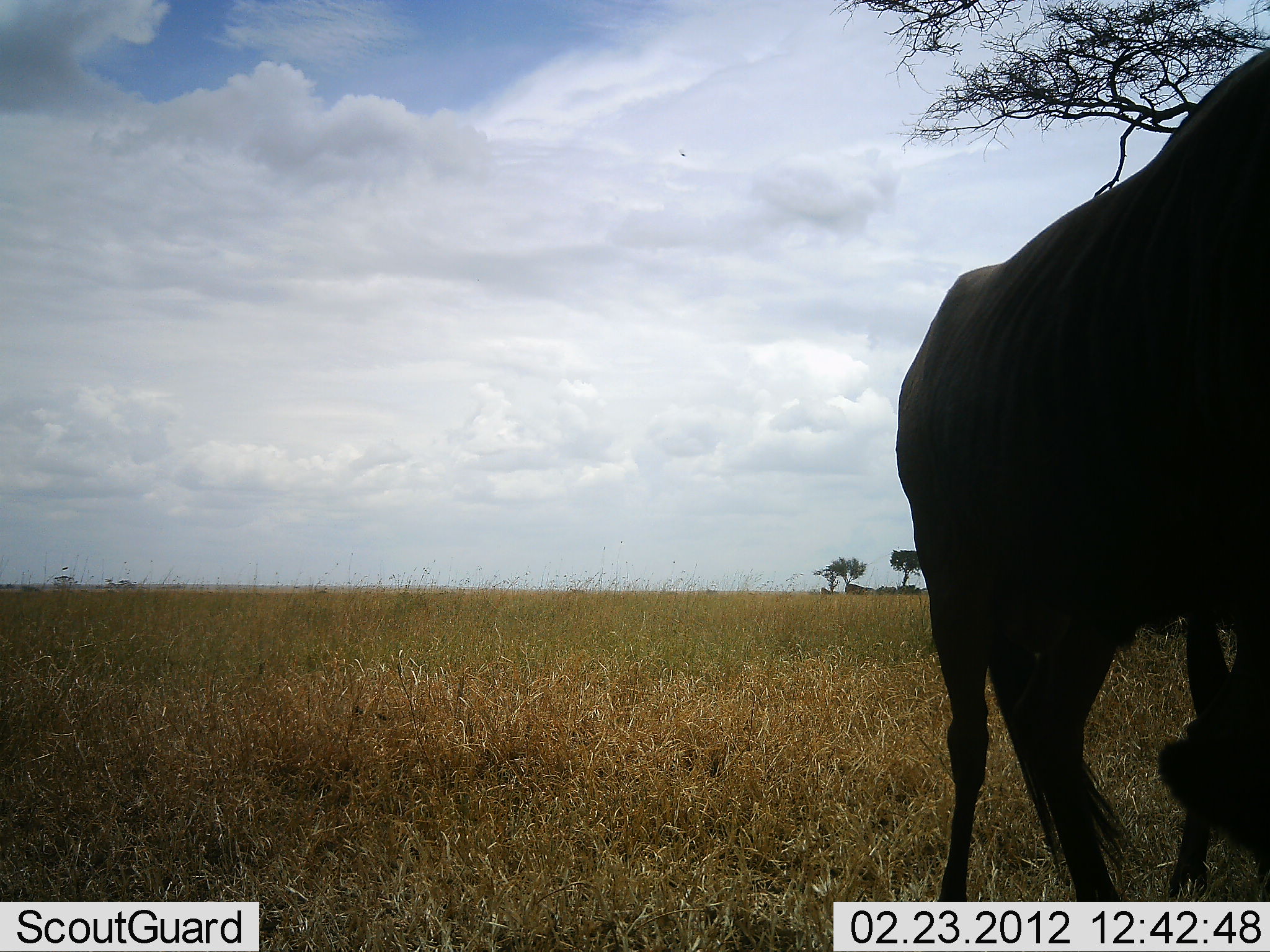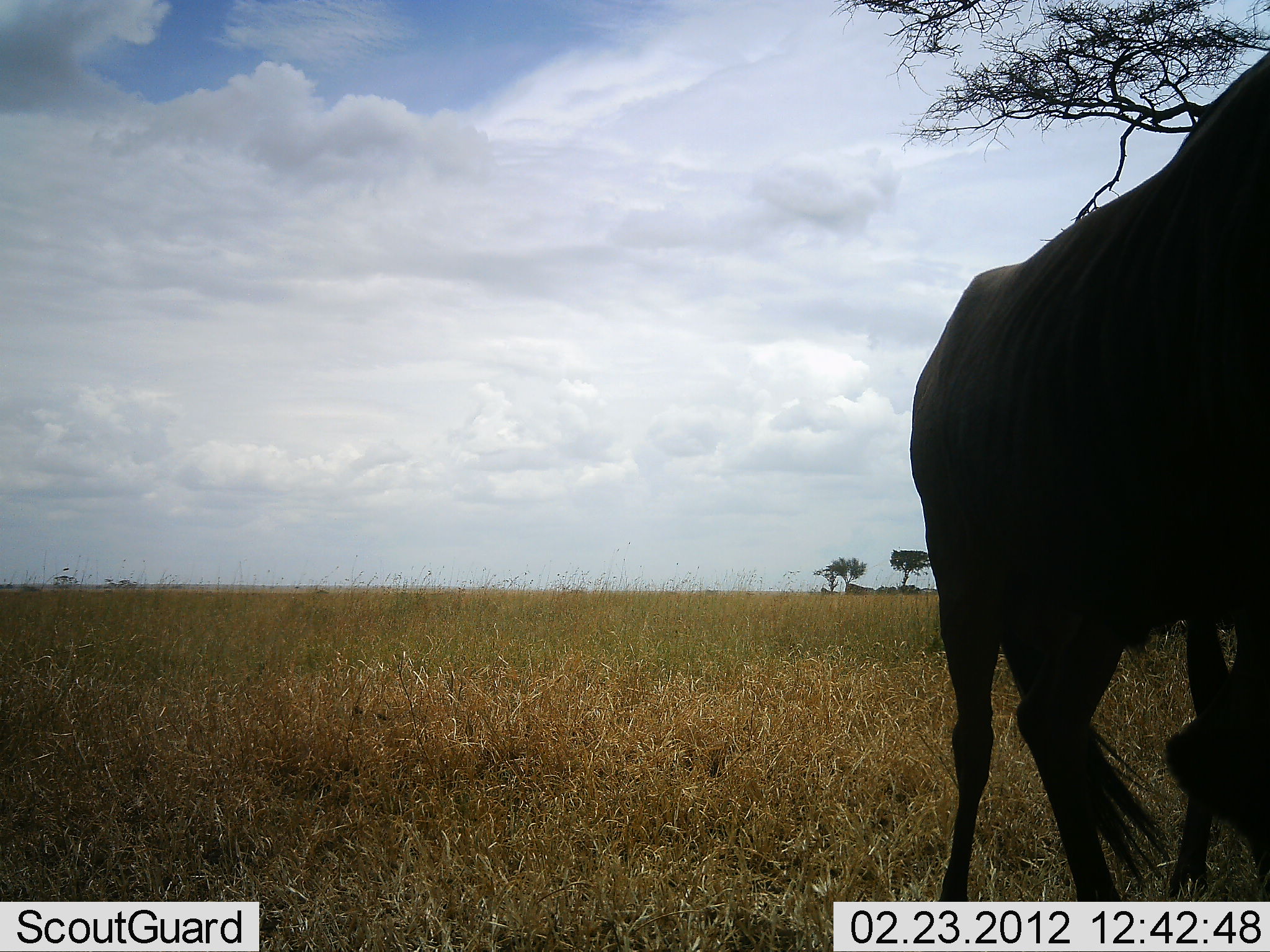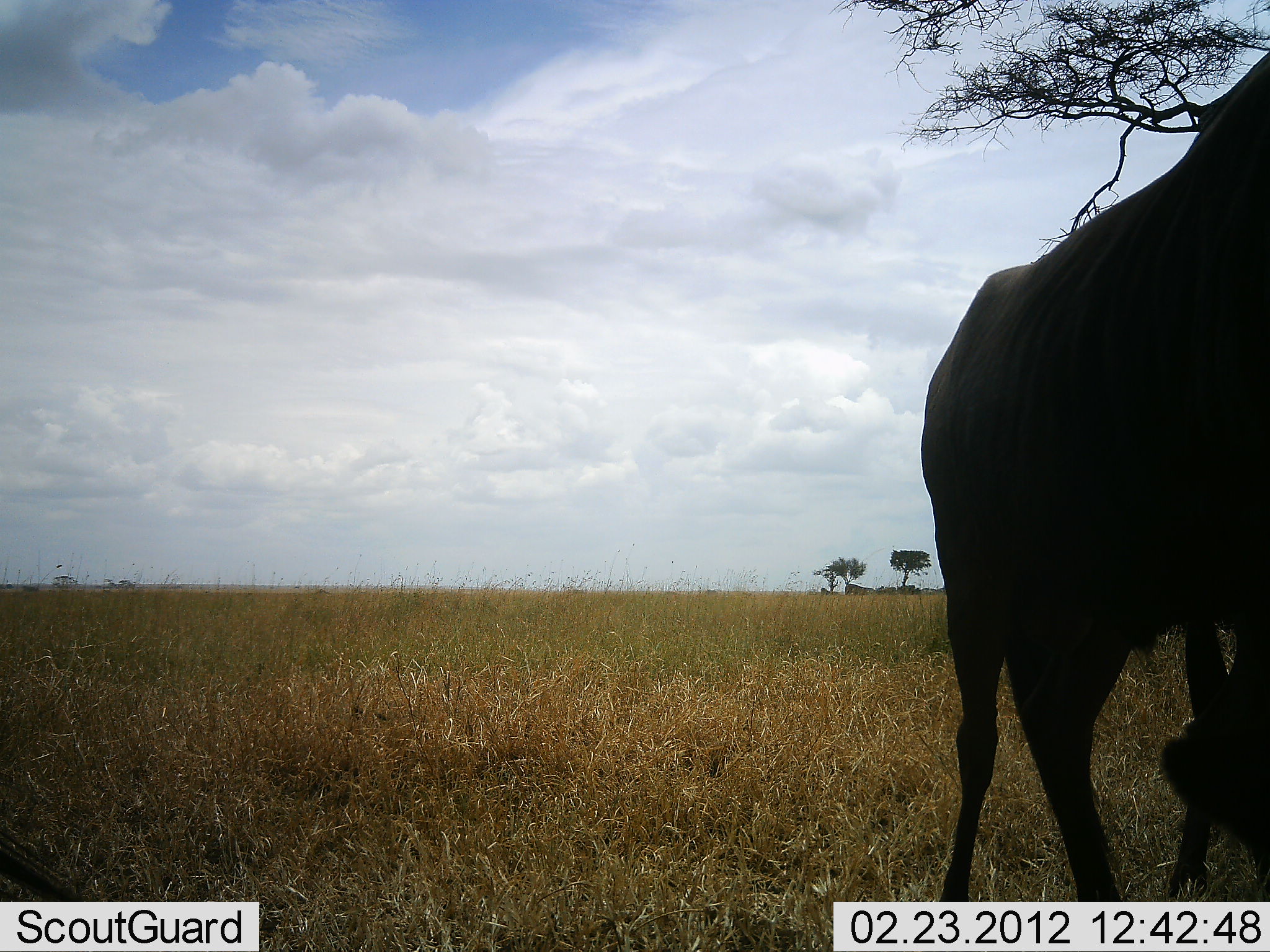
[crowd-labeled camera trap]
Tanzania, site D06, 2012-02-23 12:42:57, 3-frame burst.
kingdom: Animalia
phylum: Chordata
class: Mammalia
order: Artiodactyla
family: Bovidae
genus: Connochaetes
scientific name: Connochaetes taurinus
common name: blue wildebeest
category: wildebeest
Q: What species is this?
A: Wildebeest (blue wildebeest) (Connochaetes taurinus).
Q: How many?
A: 1.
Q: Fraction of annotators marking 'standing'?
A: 89%.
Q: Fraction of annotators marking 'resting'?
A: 14%.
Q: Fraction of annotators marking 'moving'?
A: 14%.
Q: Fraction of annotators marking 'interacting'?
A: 0%.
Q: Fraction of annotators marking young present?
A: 0%.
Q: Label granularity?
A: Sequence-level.